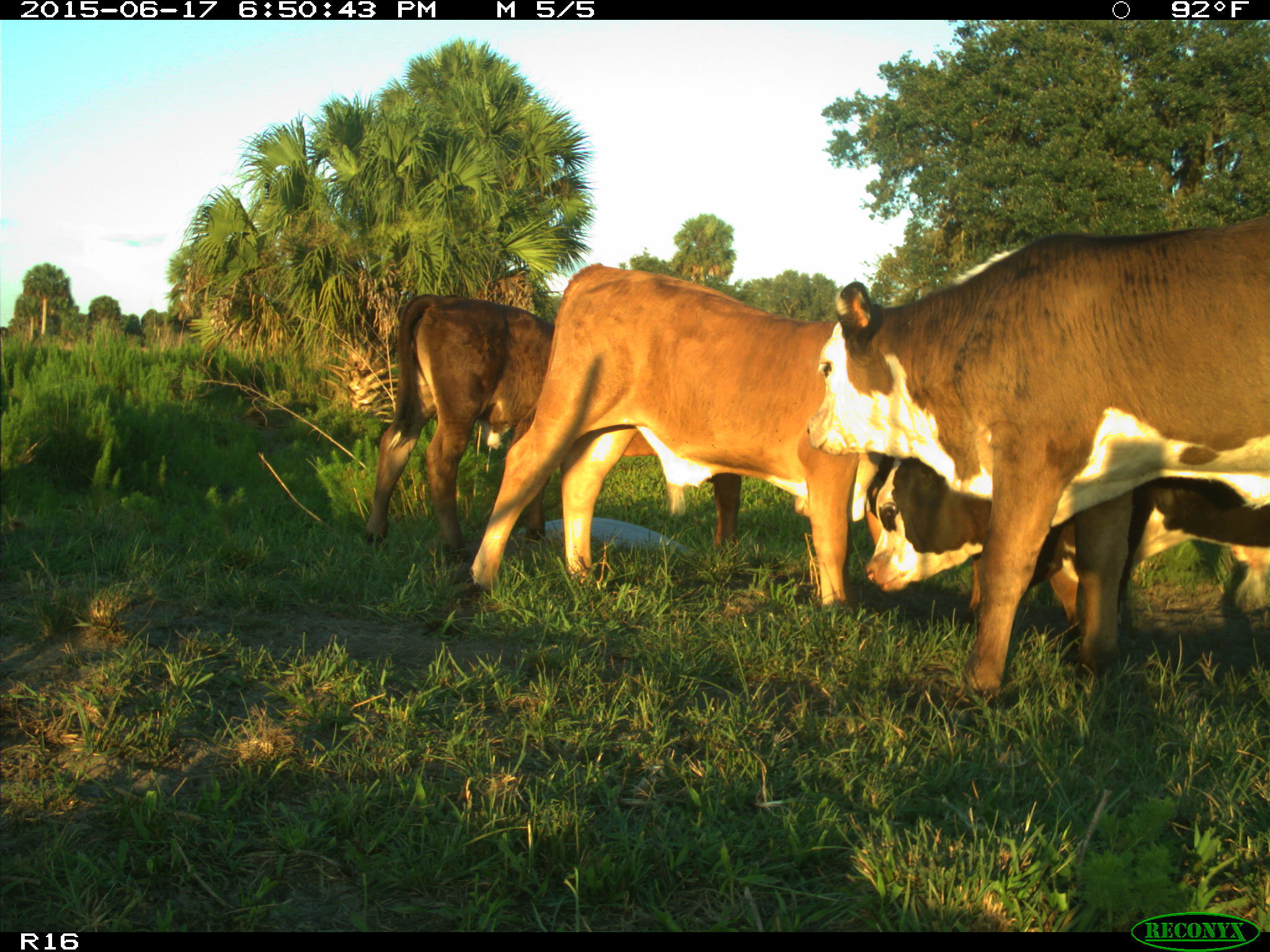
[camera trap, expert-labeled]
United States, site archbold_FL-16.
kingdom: Animalia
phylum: Chordata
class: Mammalia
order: Artiodactyla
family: Bovidae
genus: Bos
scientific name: Bos taurus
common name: domestic cow